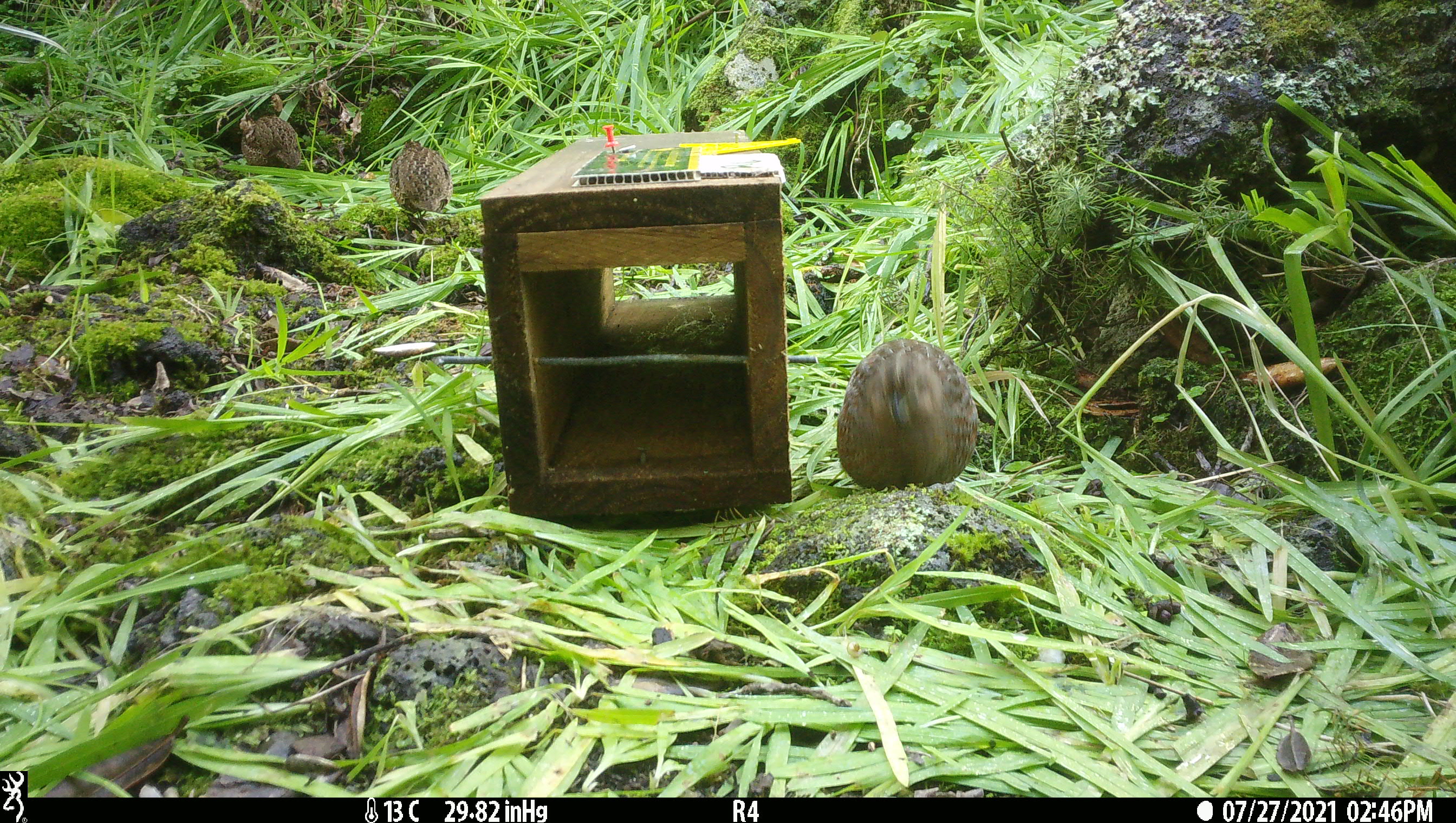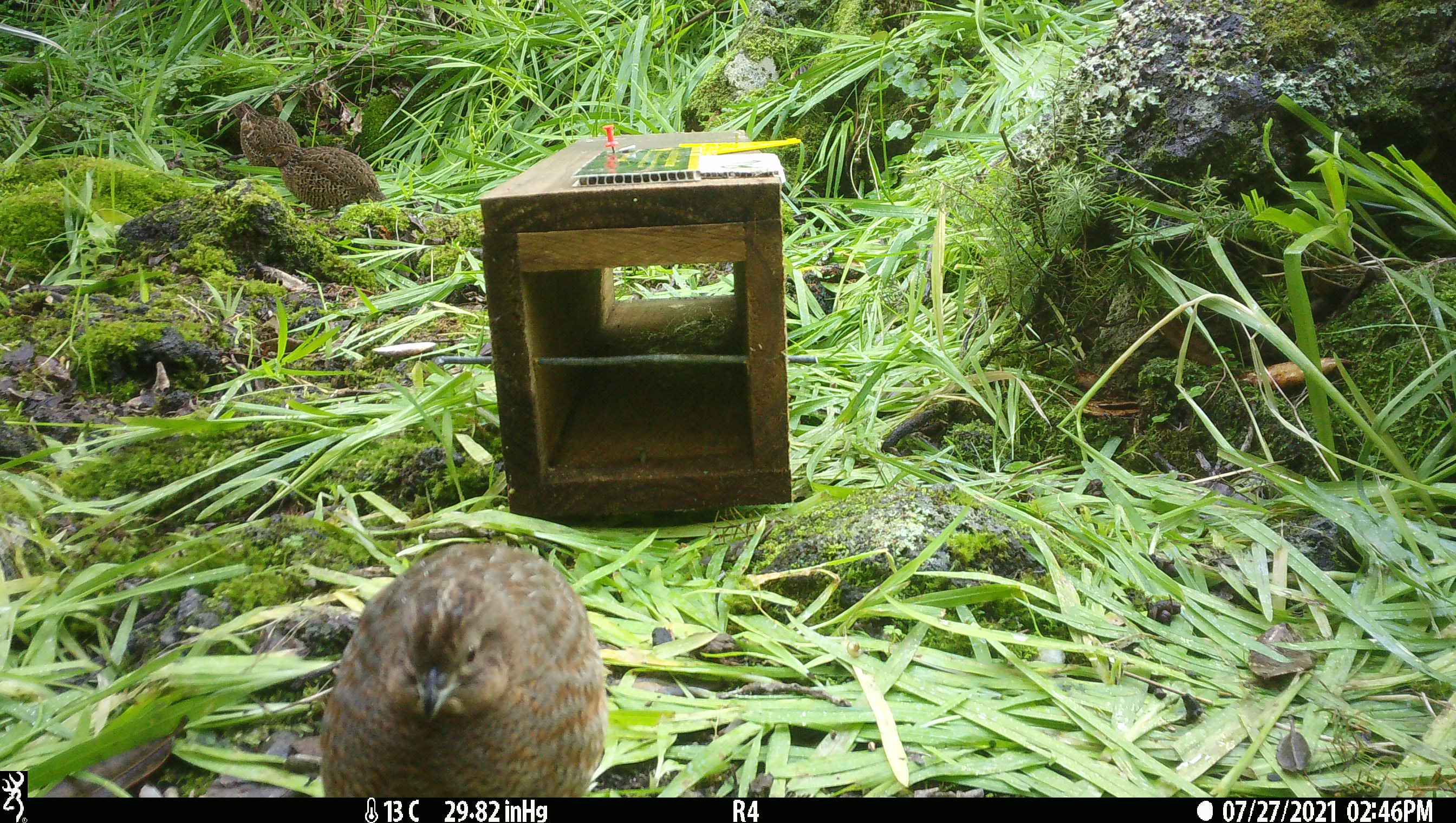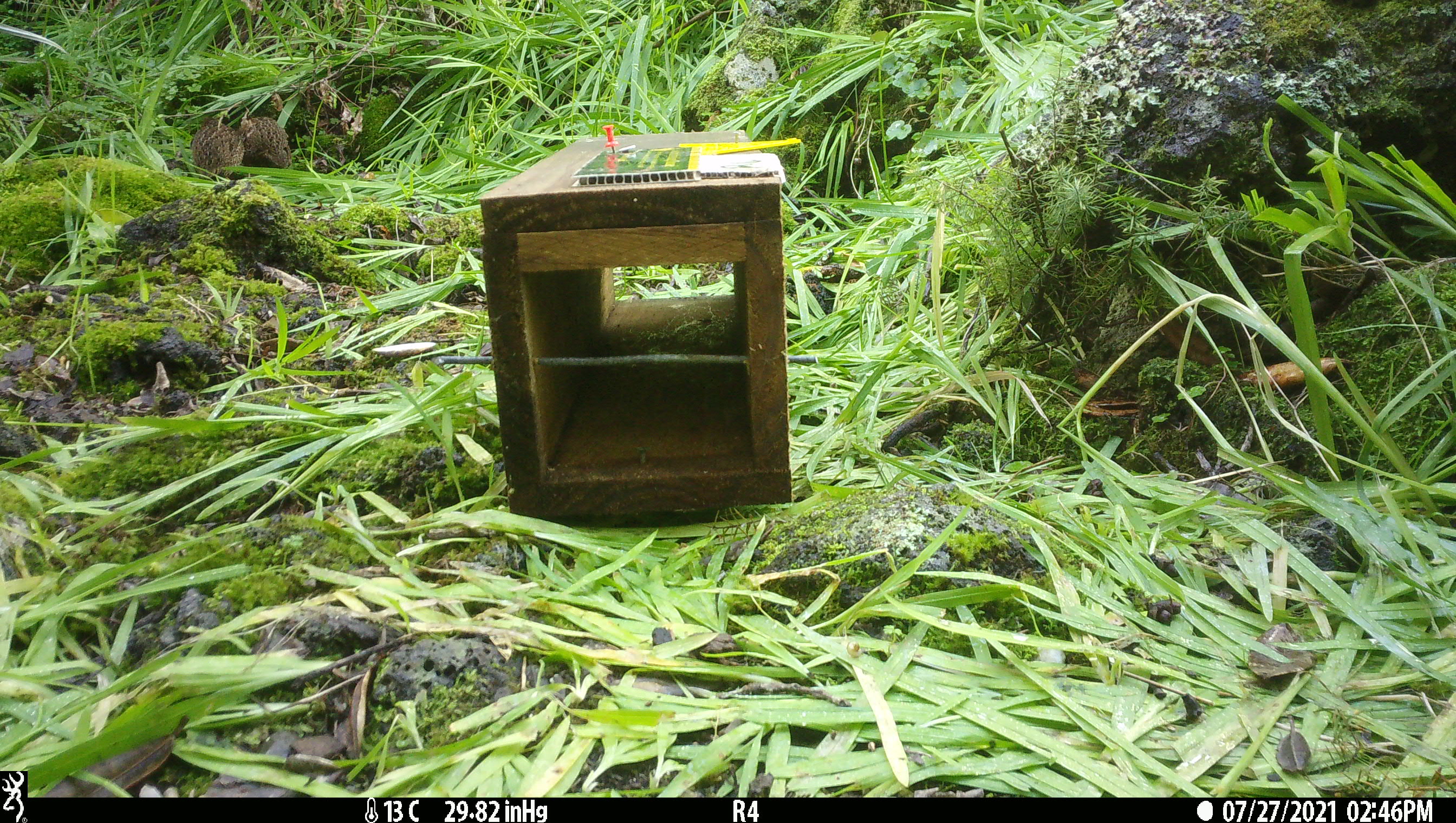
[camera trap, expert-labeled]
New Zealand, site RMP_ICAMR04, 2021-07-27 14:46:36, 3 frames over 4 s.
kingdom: Animalia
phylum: Chordata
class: Aves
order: Galliformes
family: Phasianidae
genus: Synoicus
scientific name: Synoicus ypsilophorus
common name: brown quail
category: quail brown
Quail brown (brown quail) (Synoicus ypsilophorus).